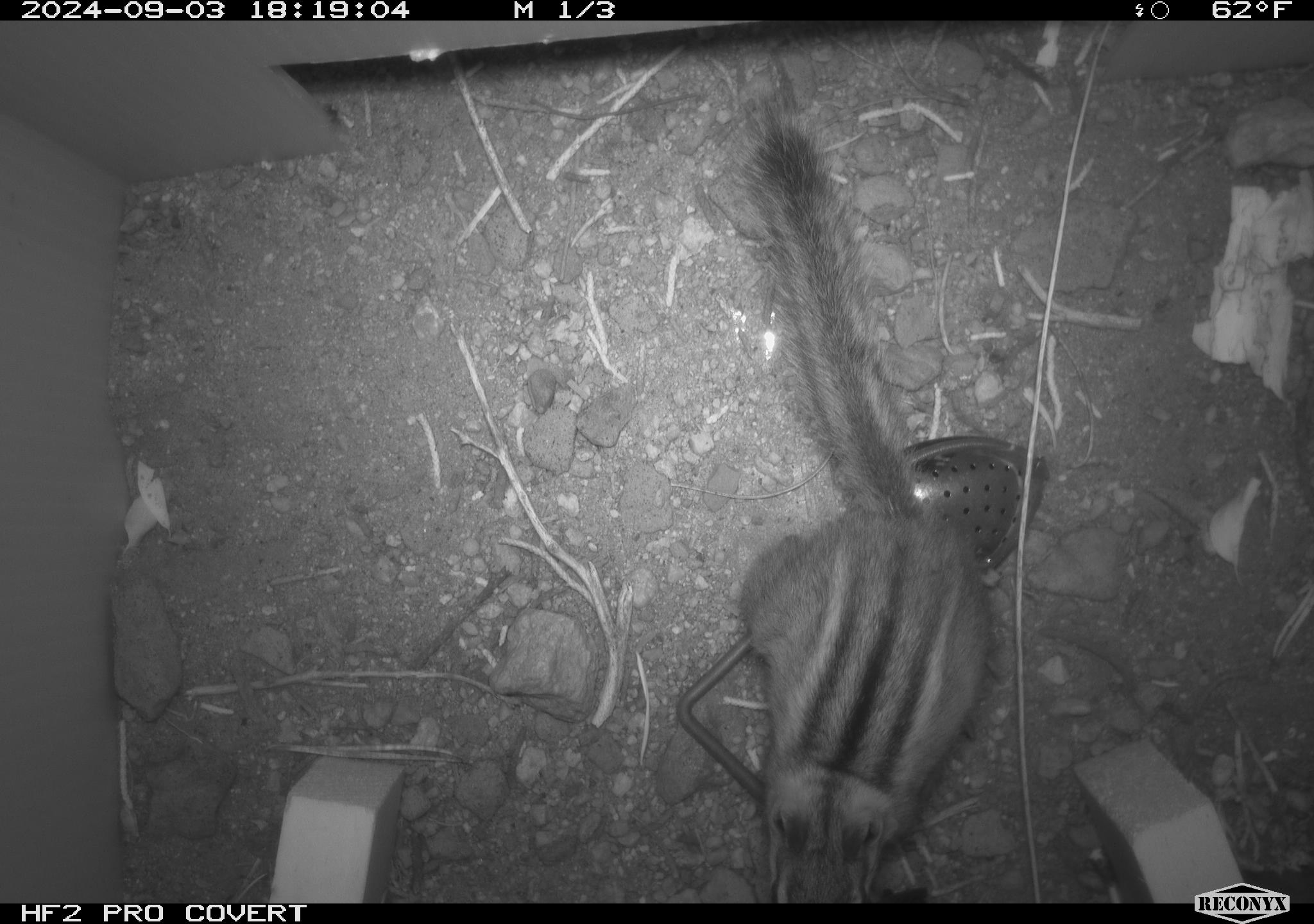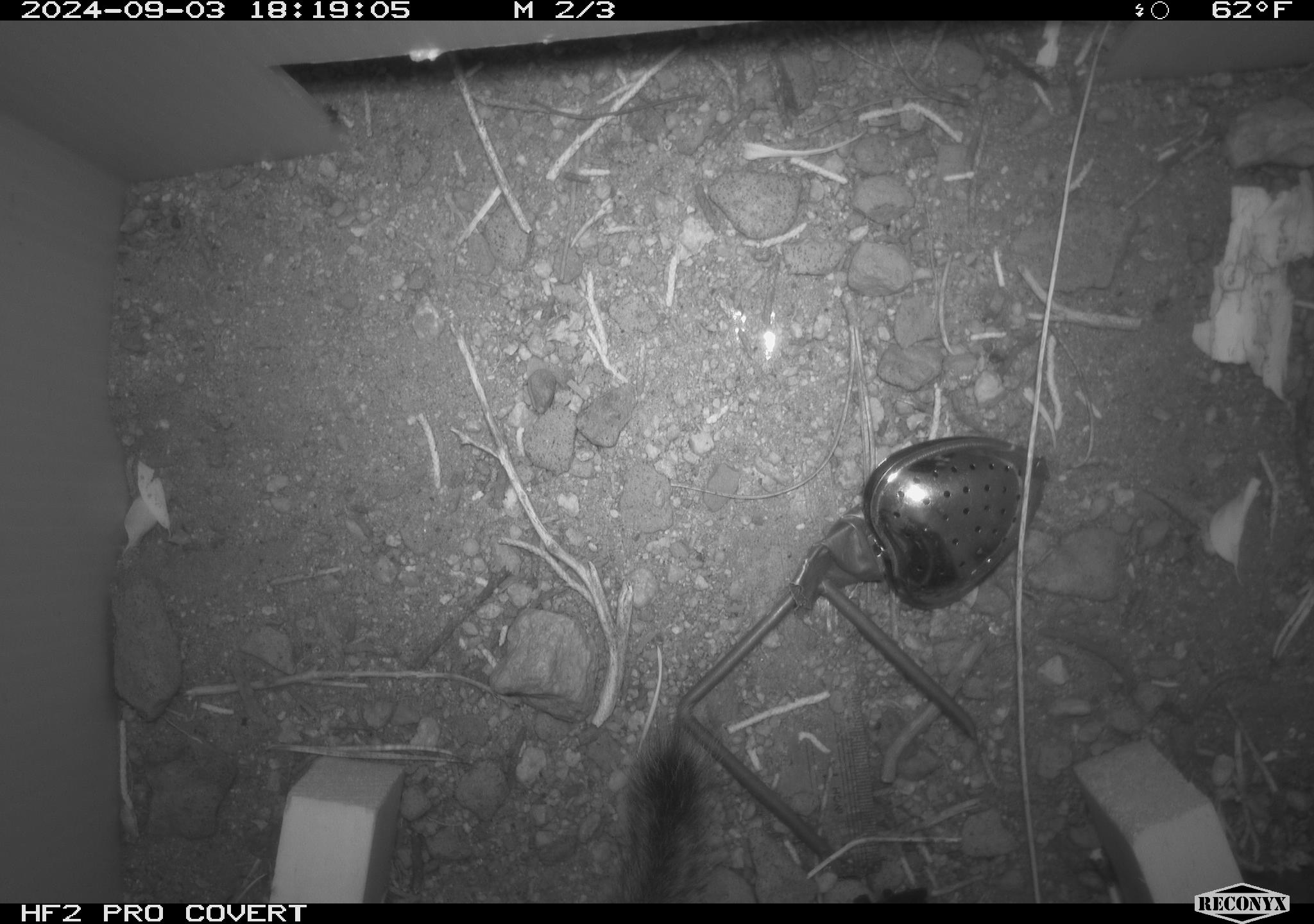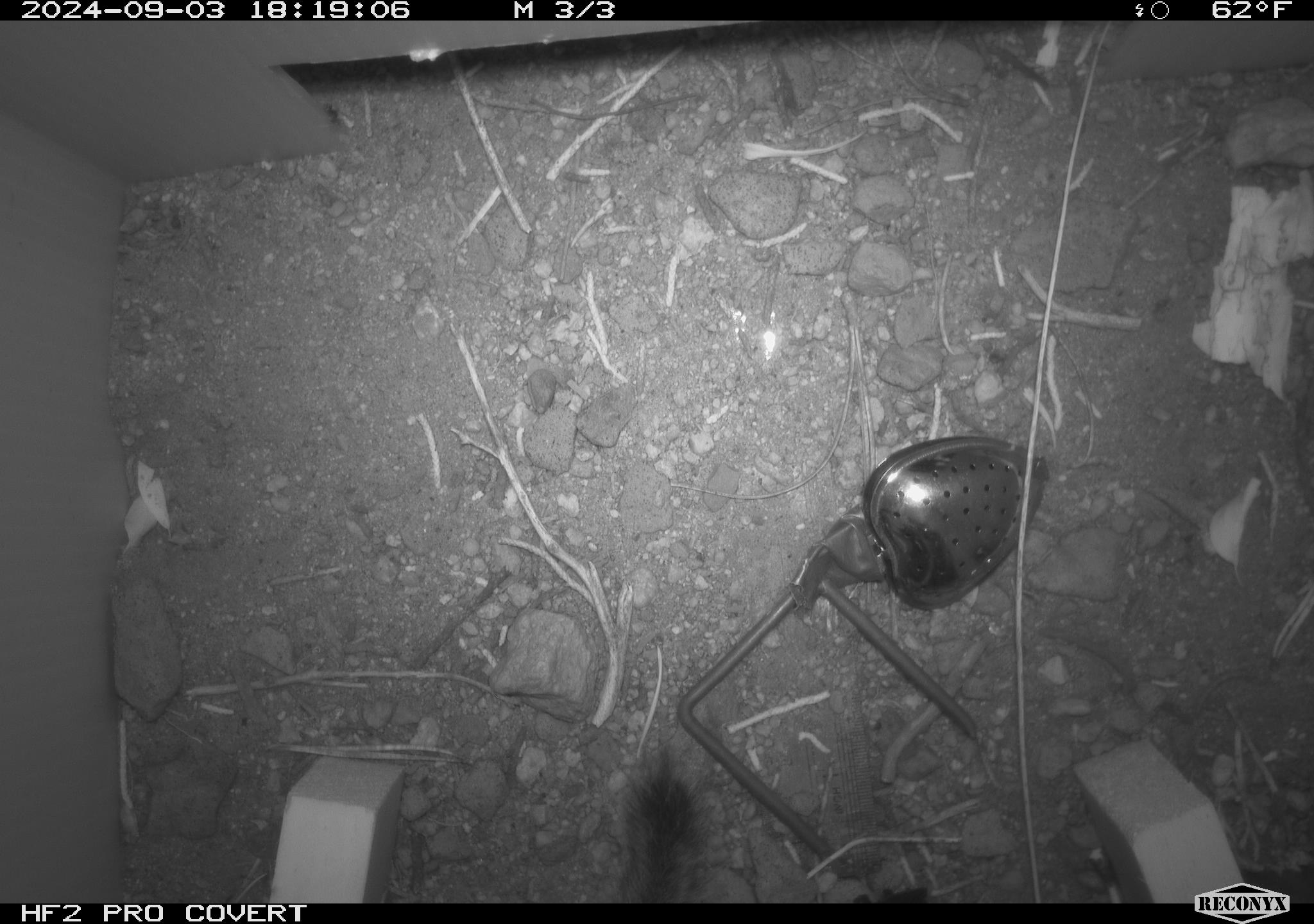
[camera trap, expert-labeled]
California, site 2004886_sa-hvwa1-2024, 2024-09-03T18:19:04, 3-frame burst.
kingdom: Animalia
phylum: Chordata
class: Mammalia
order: Rodentia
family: Sciuridae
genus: Neotamias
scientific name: Neotamias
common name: western chipmunks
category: neotamias species